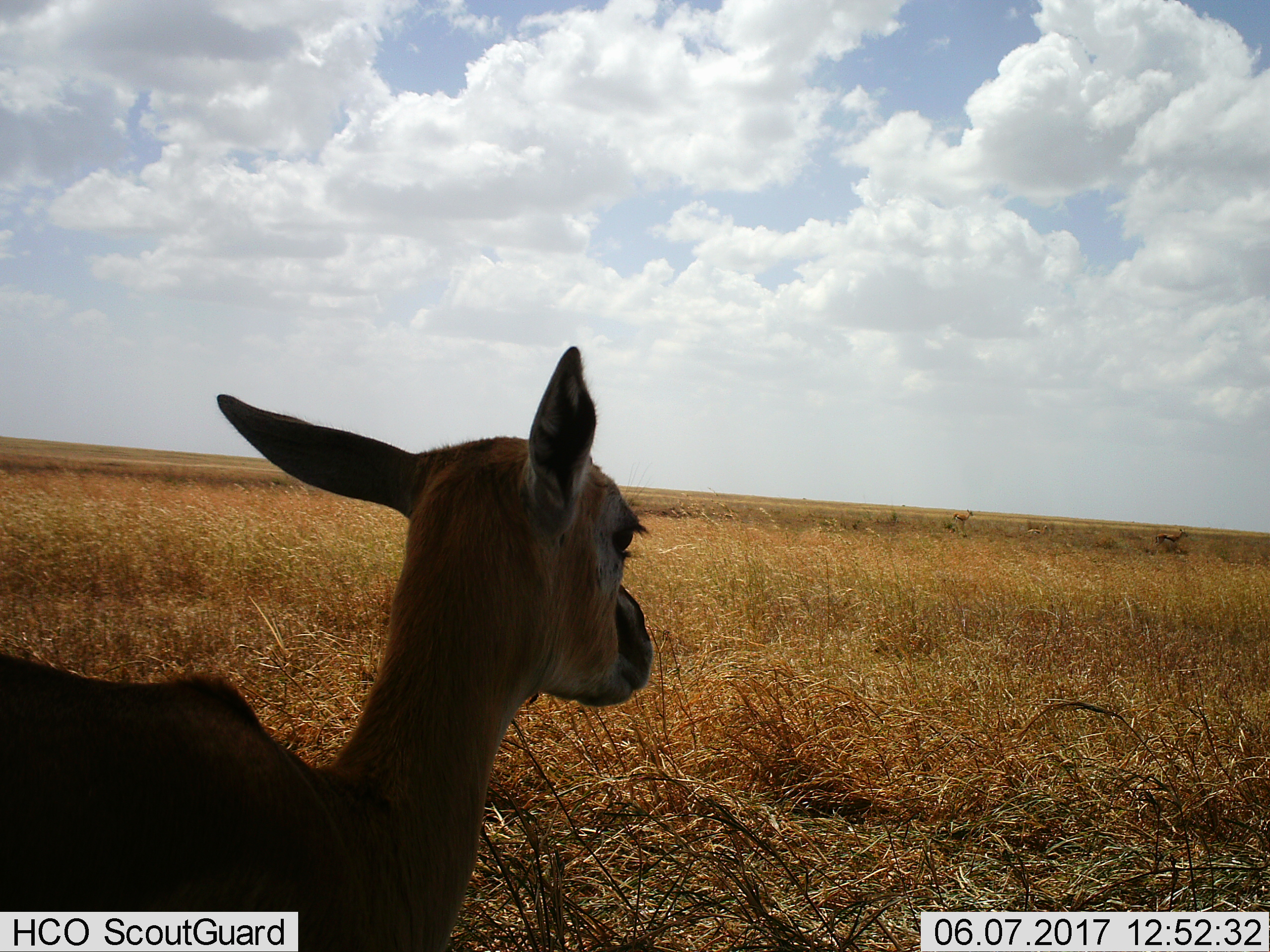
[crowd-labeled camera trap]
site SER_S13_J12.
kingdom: Animalia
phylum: Chordata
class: Mammalia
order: Artiodactyla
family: Bovidae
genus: Eudorcas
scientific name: Eudorcas thomsonii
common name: thomson's gazelle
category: gazellethomsons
Gazellethomsons (thomson's gazelle) (Eudorcas thomsonii), count 3. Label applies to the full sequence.